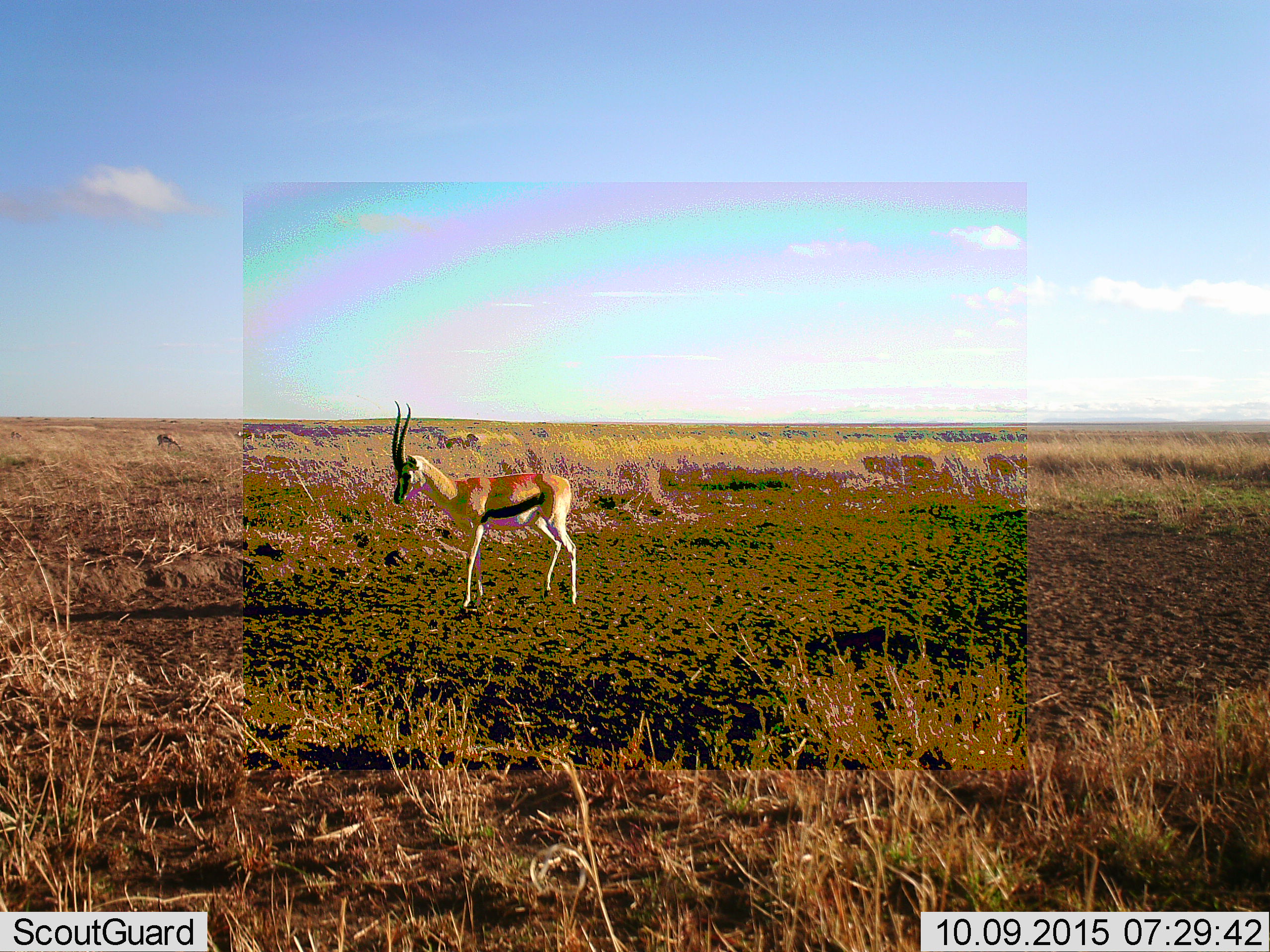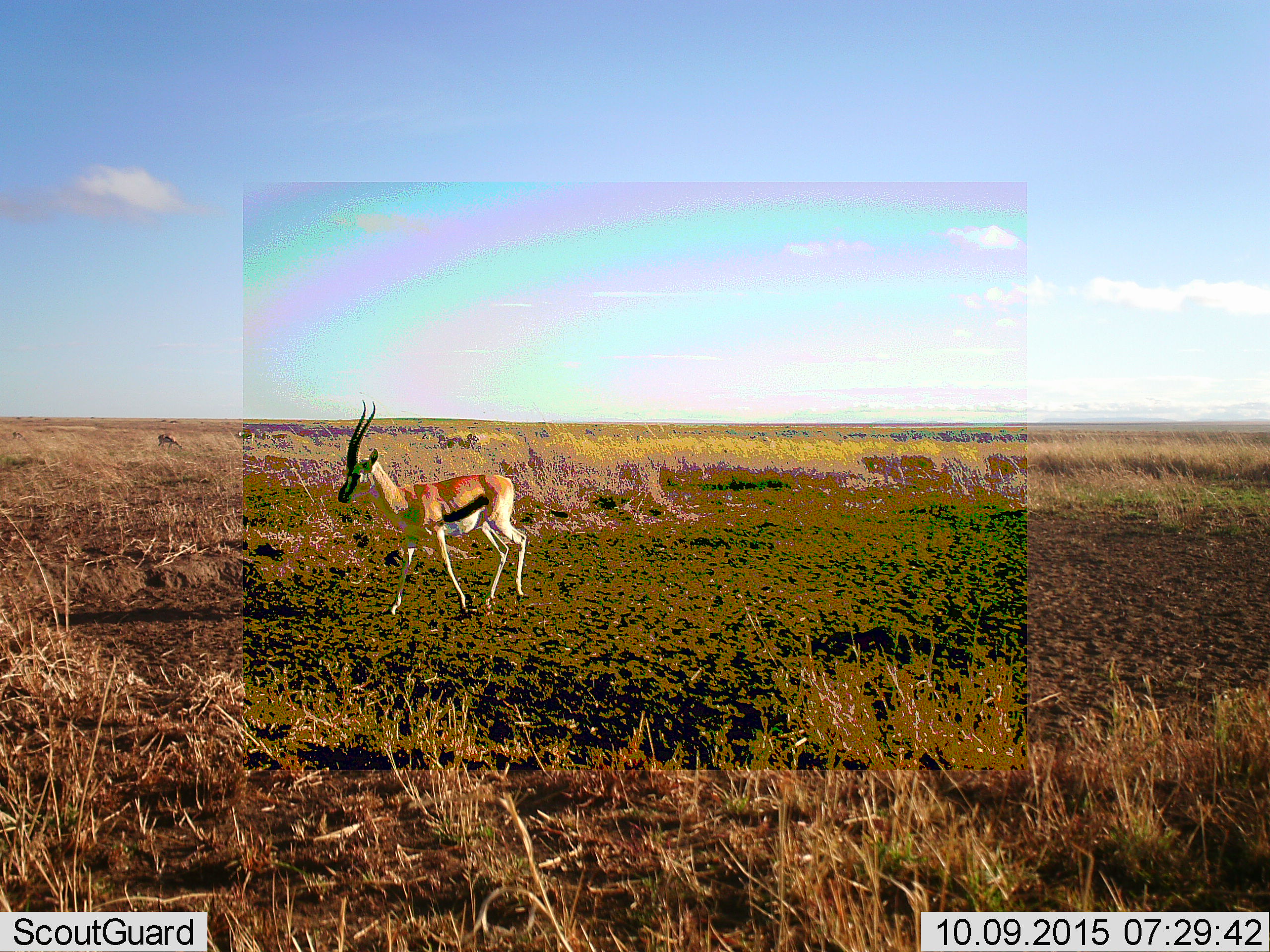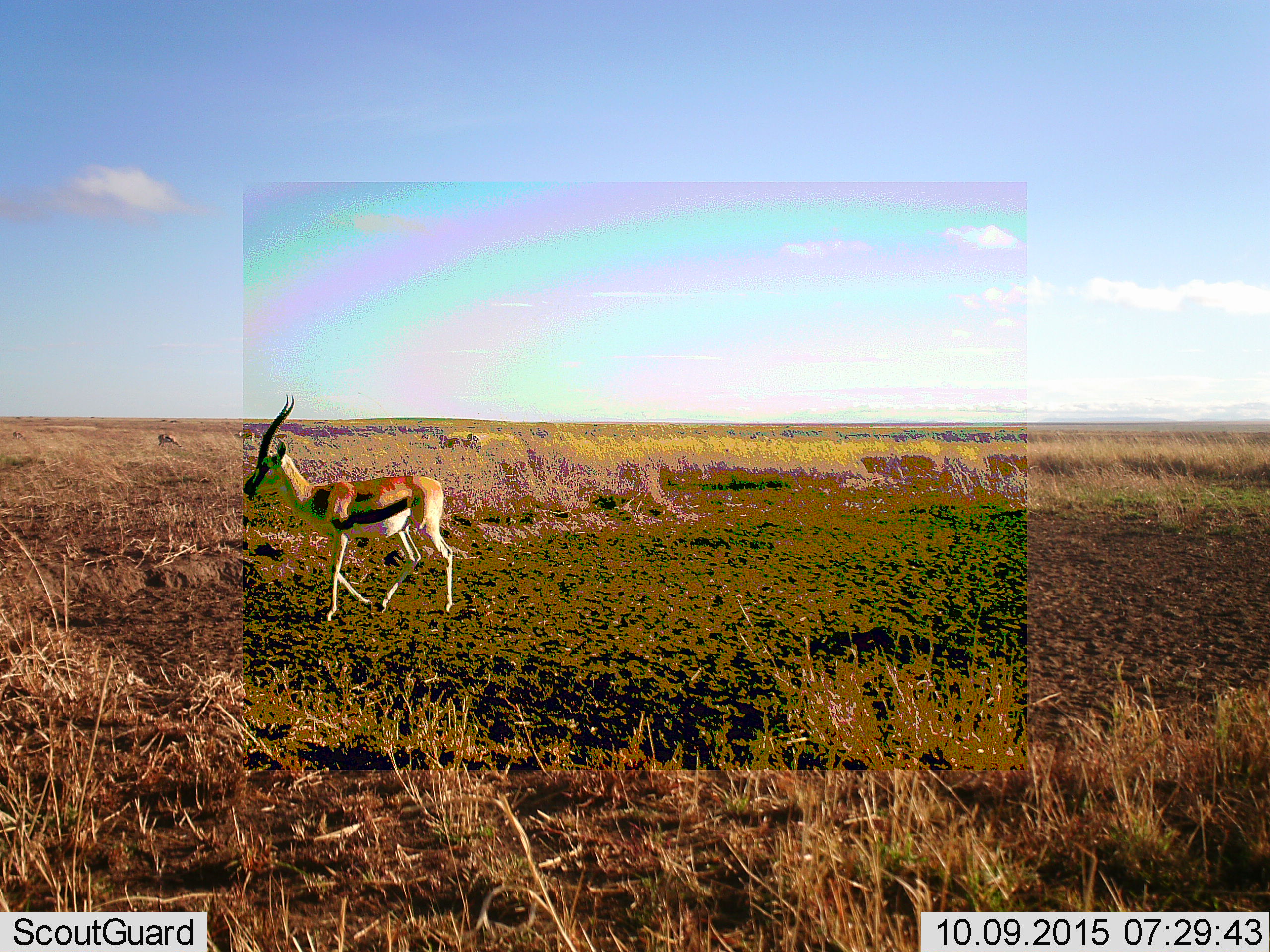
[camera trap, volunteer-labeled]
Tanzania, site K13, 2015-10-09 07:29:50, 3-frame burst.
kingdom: Animalia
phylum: Chordata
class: Mammalia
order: Artiodactyla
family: Bovidae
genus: Eudorcas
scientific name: Eudorcas thomsonii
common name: thomson's gazelle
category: gazellethomsons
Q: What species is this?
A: Gazellethomsons (thomson's gazelle) (Eudorcas thomsonii).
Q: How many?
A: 2.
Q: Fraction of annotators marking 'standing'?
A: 25%.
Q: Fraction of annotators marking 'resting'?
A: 0%.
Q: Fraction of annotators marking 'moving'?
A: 88%.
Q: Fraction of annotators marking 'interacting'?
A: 0%.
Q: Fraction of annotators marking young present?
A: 0%.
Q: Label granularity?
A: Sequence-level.